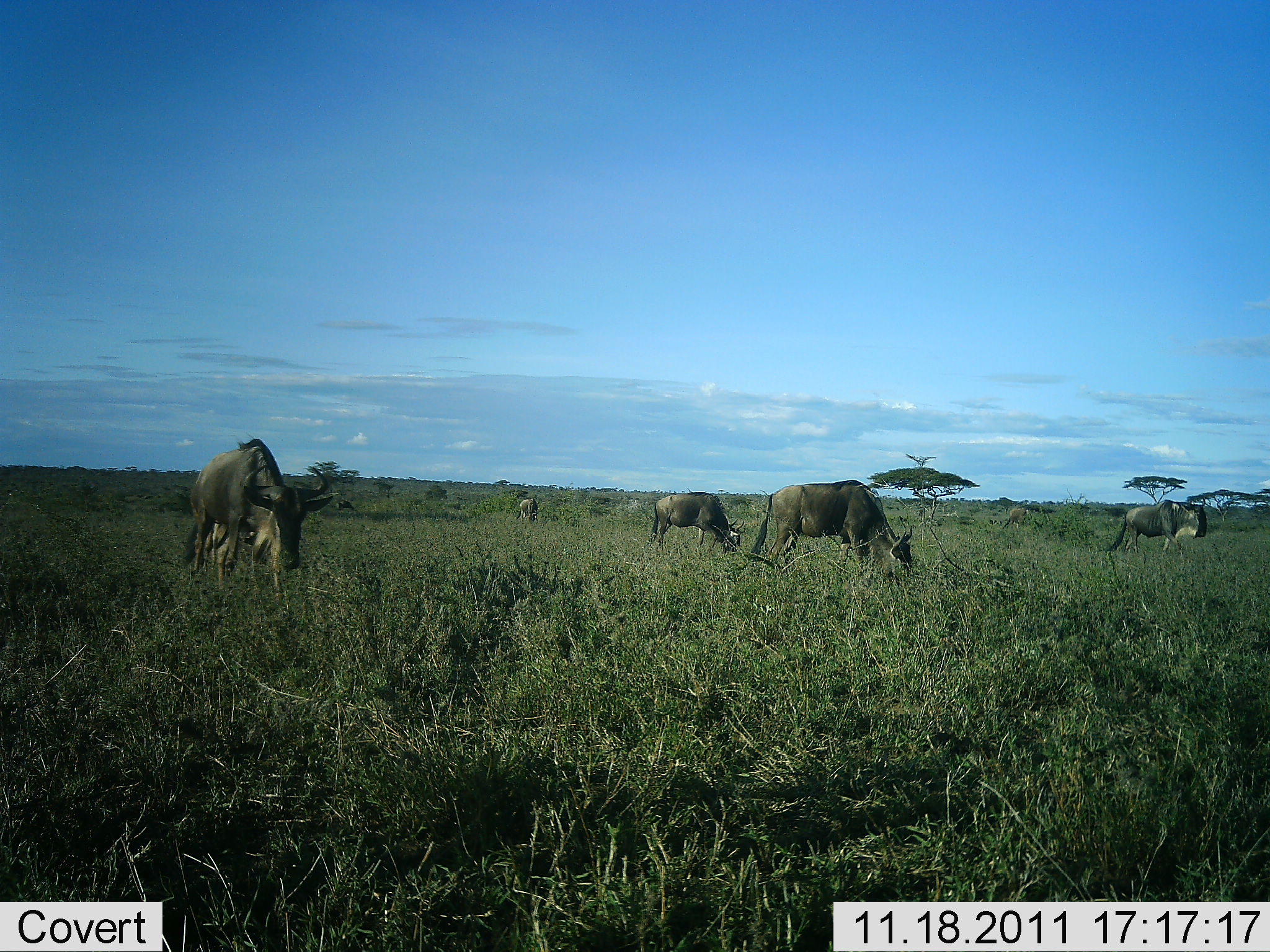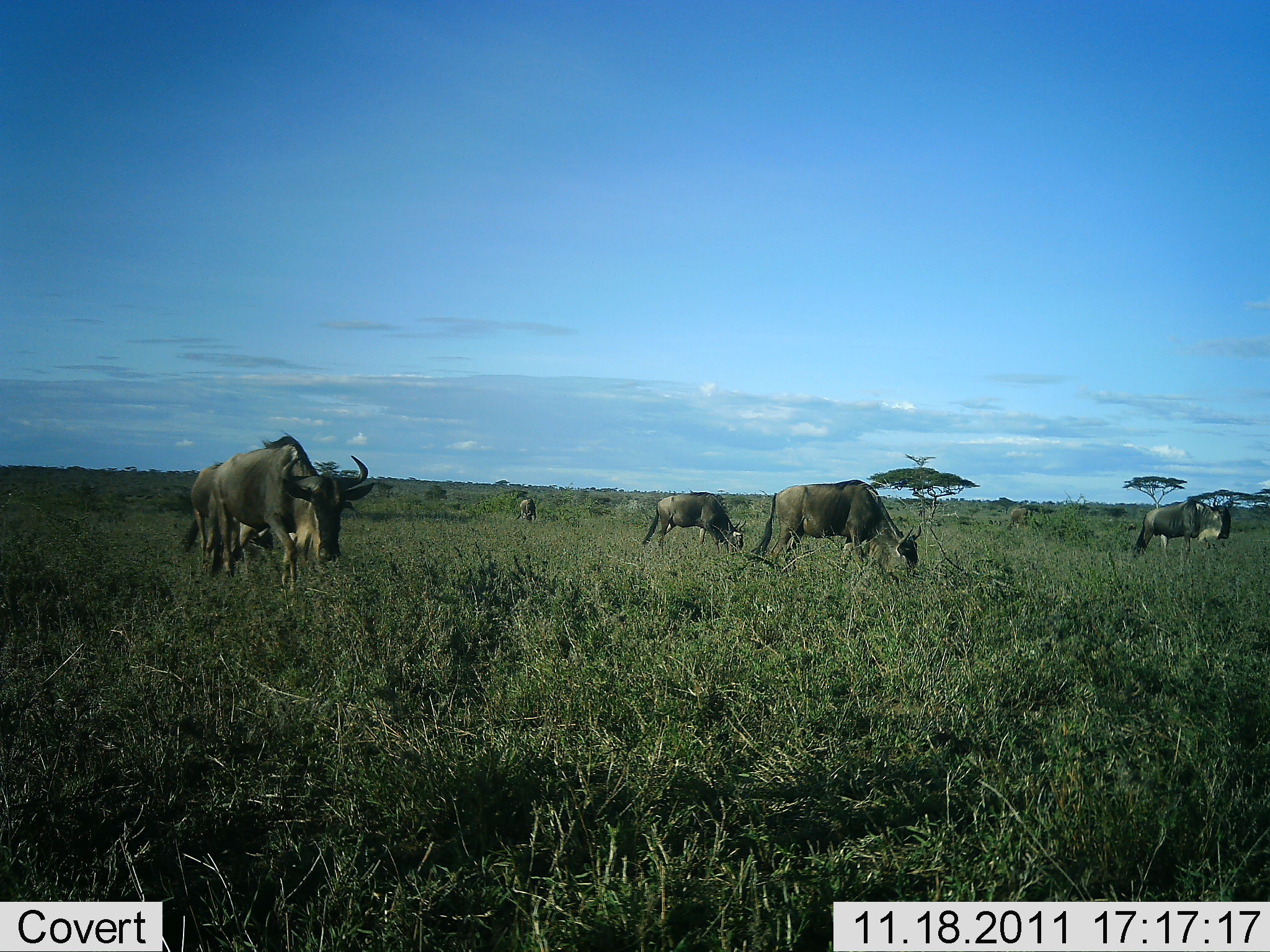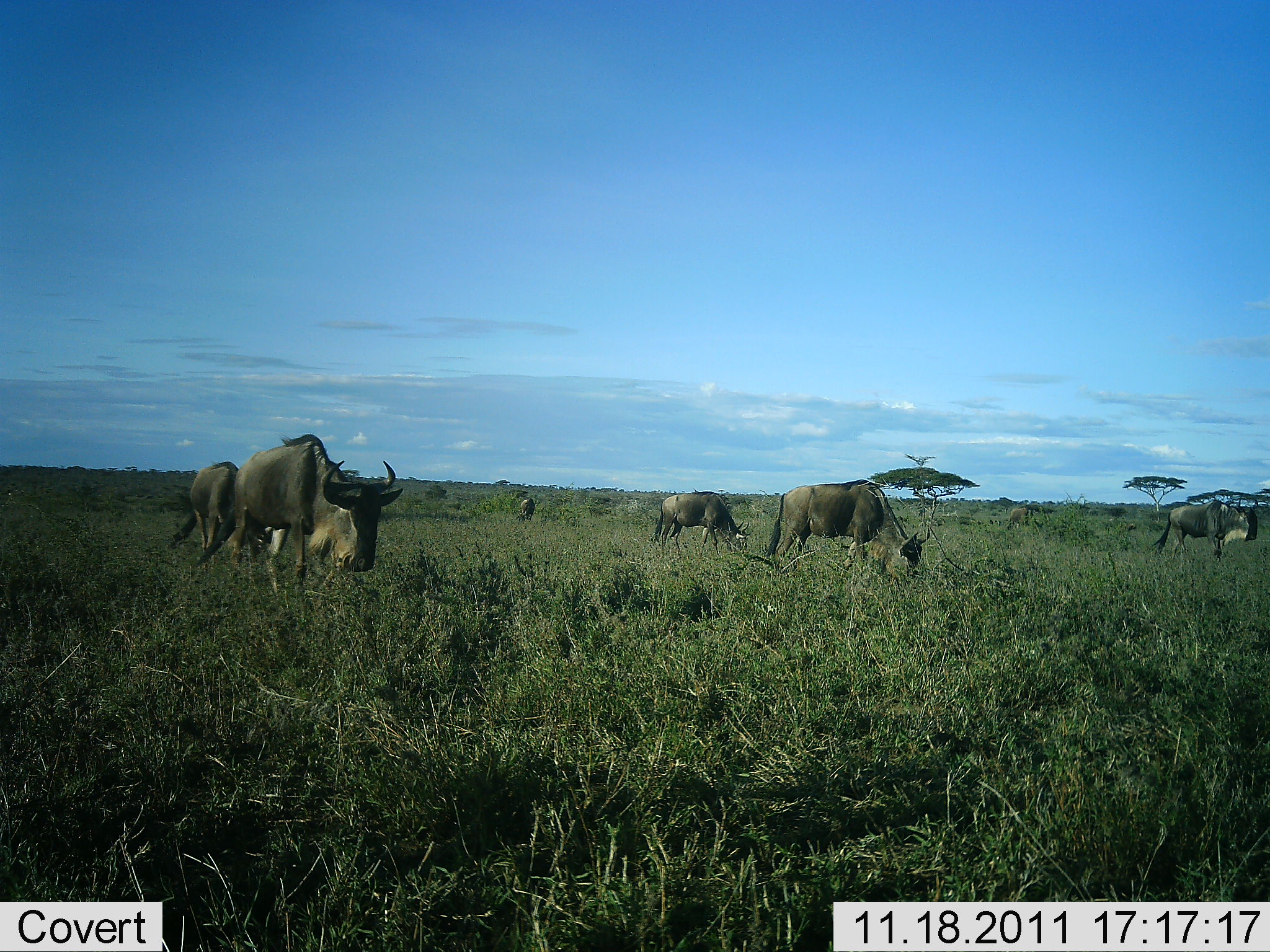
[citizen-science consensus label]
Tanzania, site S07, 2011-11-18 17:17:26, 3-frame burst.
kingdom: Animalia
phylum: Chordata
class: Mammalia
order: Artiodactyla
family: Bovidae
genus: Connochaetes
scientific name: Connochaetes taurinus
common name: blue wildebeest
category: wildebeest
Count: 6.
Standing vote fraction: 17%.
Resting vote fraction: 0%.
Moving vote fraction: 58%.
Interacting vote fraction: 0%.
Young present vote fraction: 0%.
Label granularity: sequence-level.